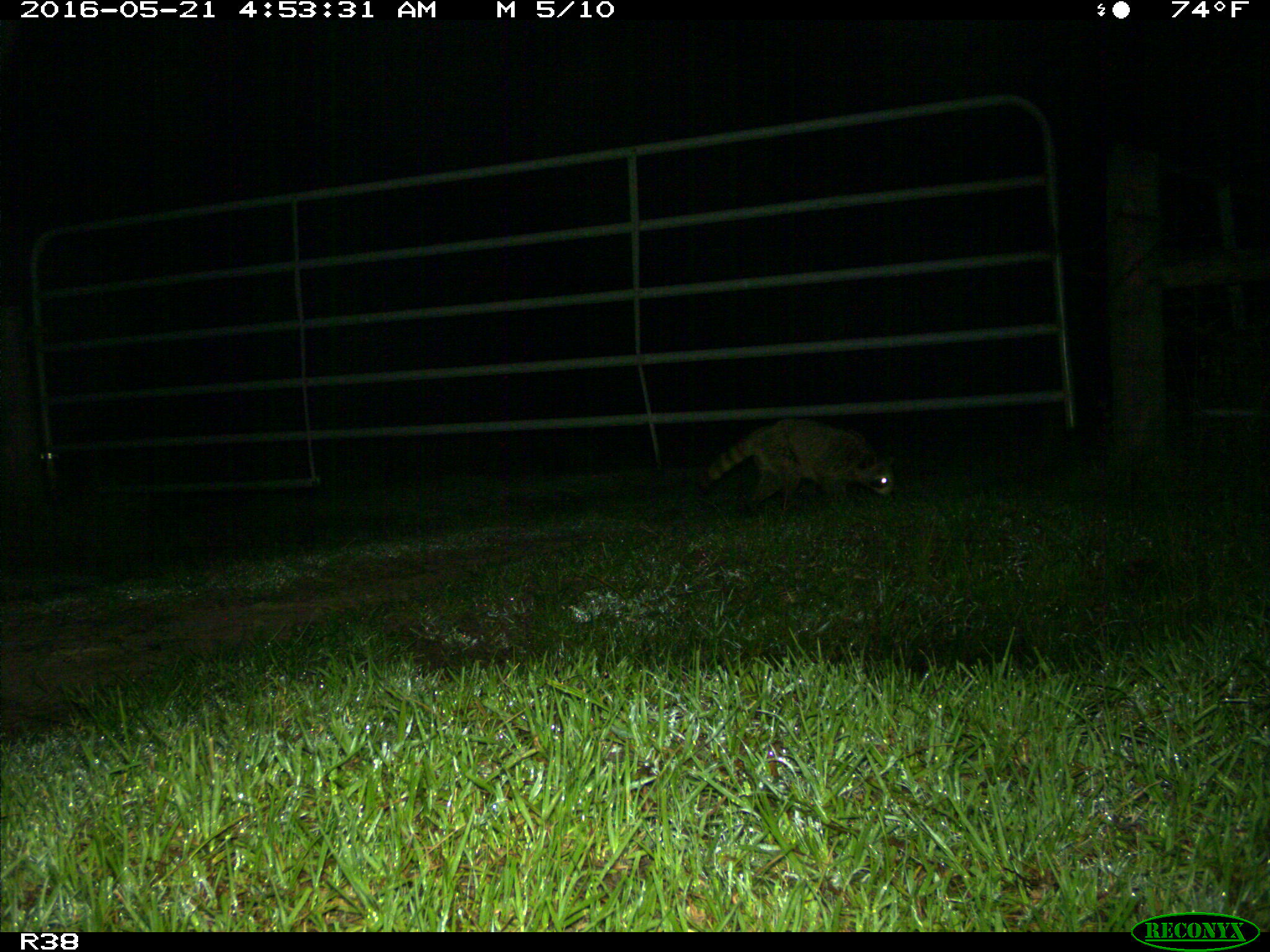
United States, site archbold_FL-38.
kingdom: Animalia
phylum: Chordata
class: Mammalia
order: Carnivora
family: Procyonidae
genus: Procyon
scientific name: Procyon lotor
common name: common raccoon